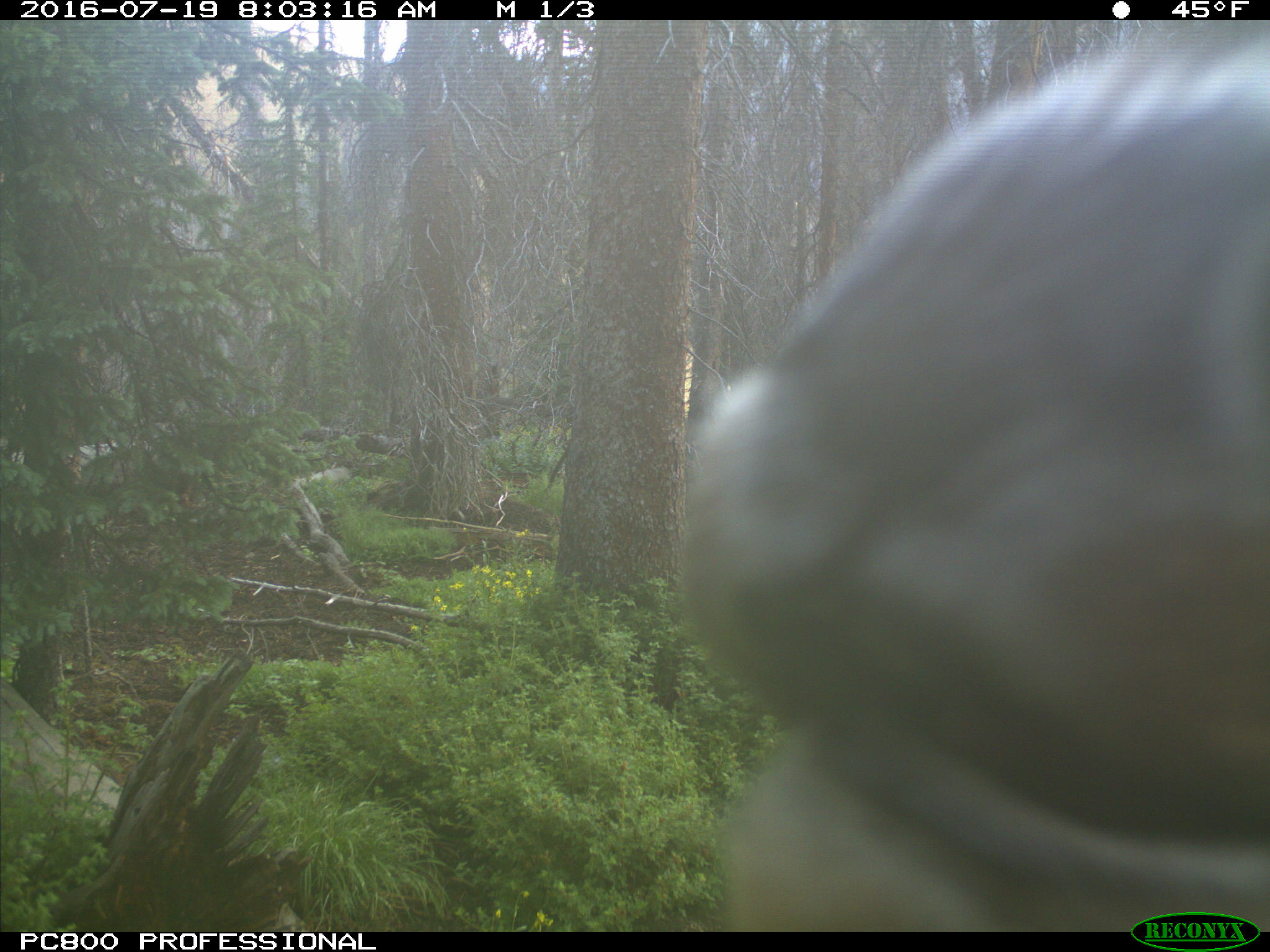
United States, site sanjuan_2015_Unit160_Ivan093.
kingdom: Animalia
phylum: Chordata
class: Mammalia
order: Artiodactyla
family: Cervidae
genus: Cervus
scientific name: Cervus elaphus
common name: red deer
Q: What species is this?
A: Cervus elaphus (red deer).